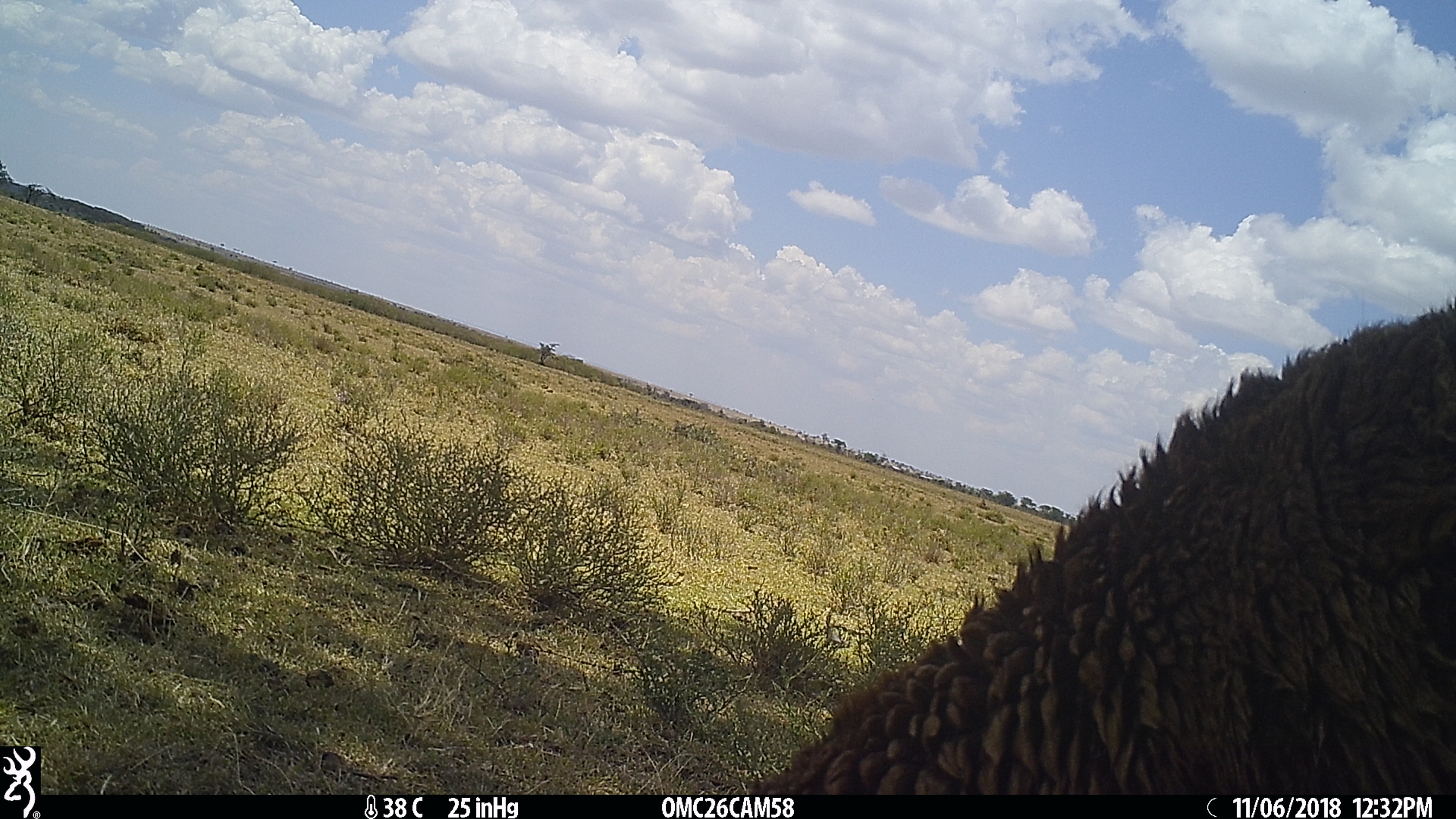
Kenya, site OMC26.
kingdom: Animalia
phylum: Chordata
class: Mammalia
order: Artiodactyla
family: Bovidae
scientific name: Bovidae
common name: sheep or goat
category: shoat